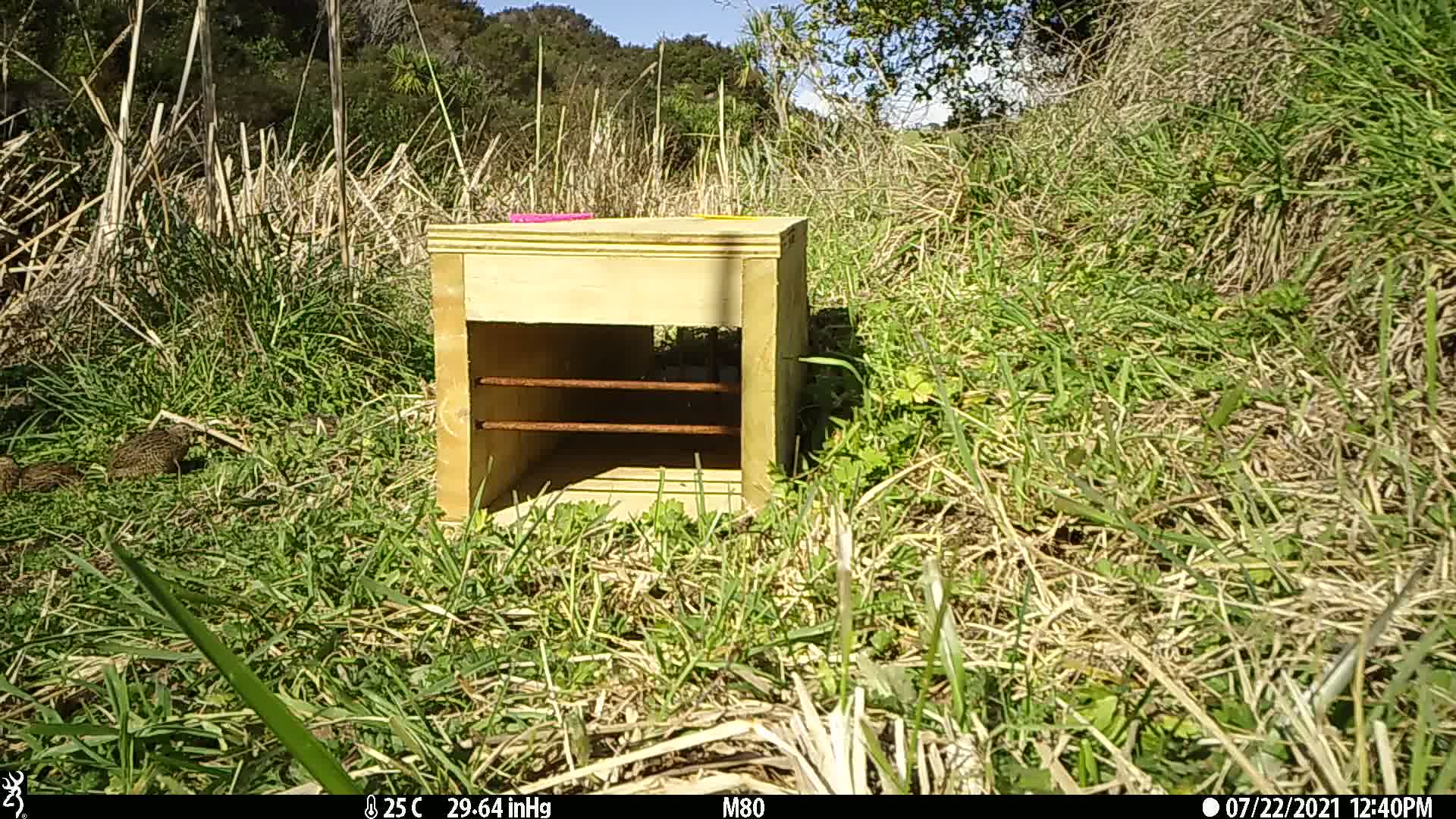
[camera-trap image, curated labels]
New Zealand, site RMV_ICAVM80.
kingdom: Animalia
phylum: Chordata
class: Aves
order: Galliformes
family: Phasianidae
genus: Synoicus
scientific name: Synoicus ypsilophorus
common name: brown quail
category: quail brown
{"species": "quail brown (brown quail) (Synoicus ypsilophorus)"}